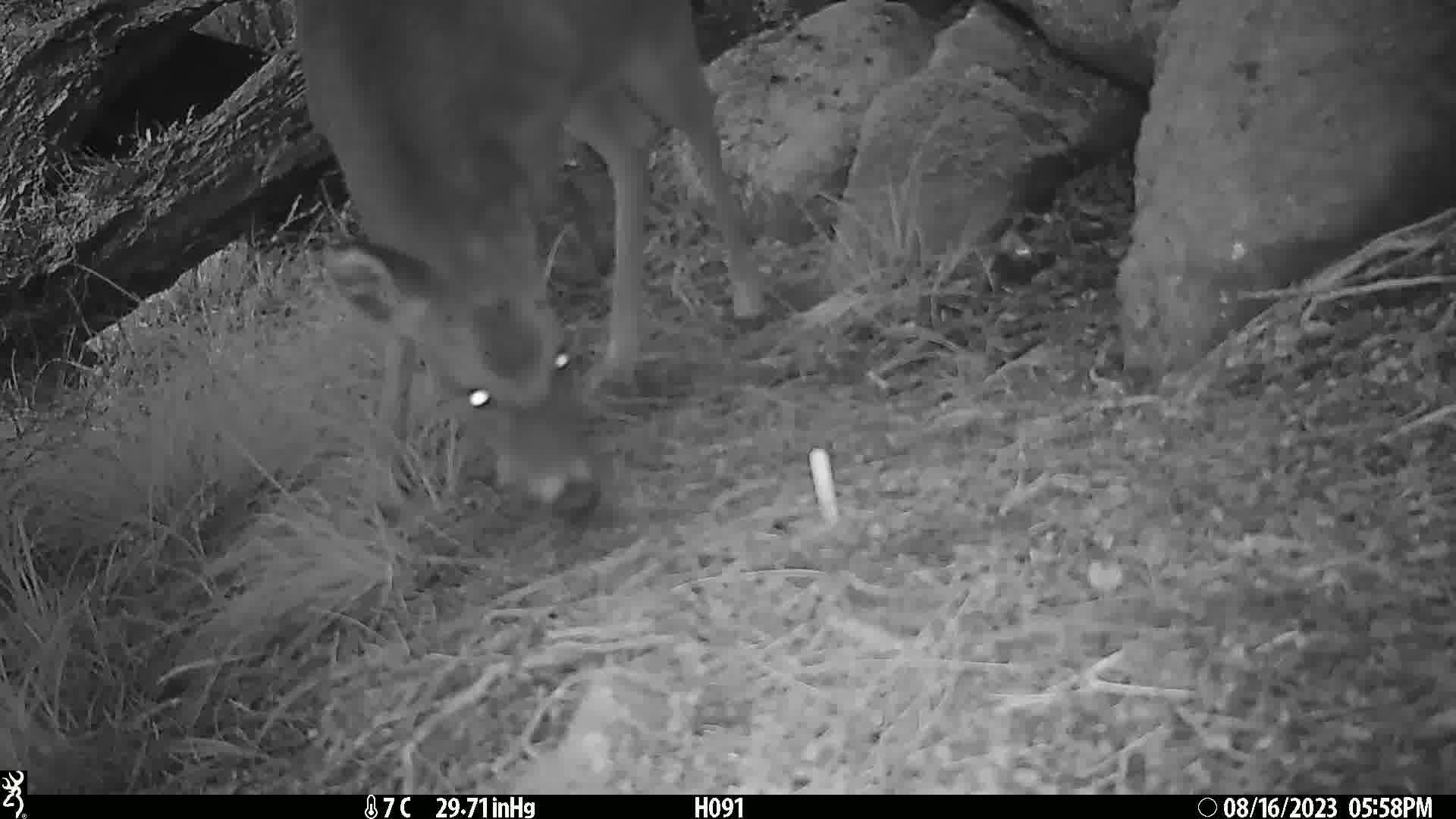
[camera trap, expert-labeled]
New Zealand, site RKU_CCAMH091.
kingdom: Animalia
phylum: Chordata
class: Mammalia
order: Artiodactyla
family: Cervidae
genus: Odocoileus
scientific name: Odocoileus virginianus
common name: white-tailed deer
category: white tailed deer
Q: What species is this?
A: White tailed deer (white-tailed deer) (Odocoileus virginianus).